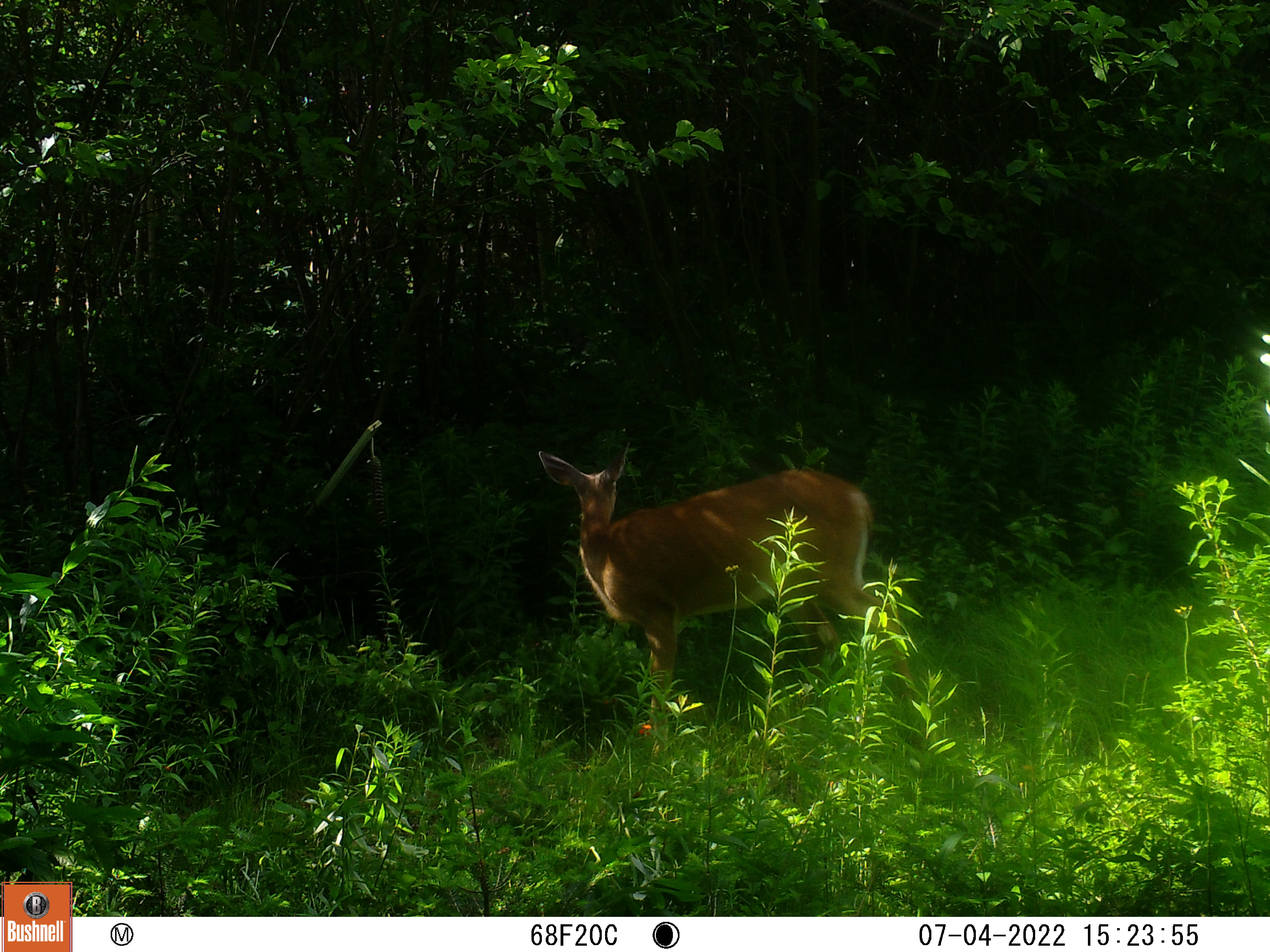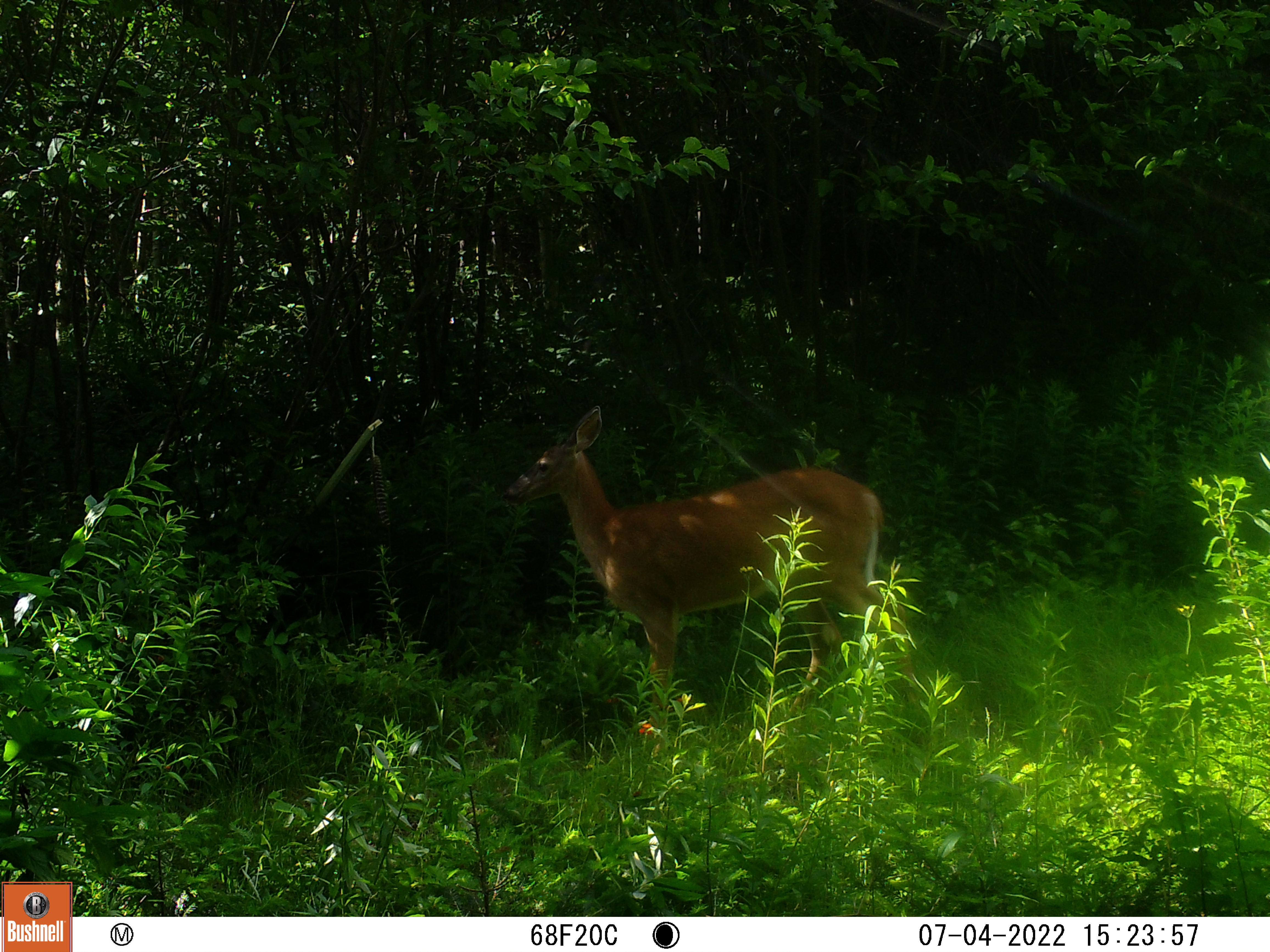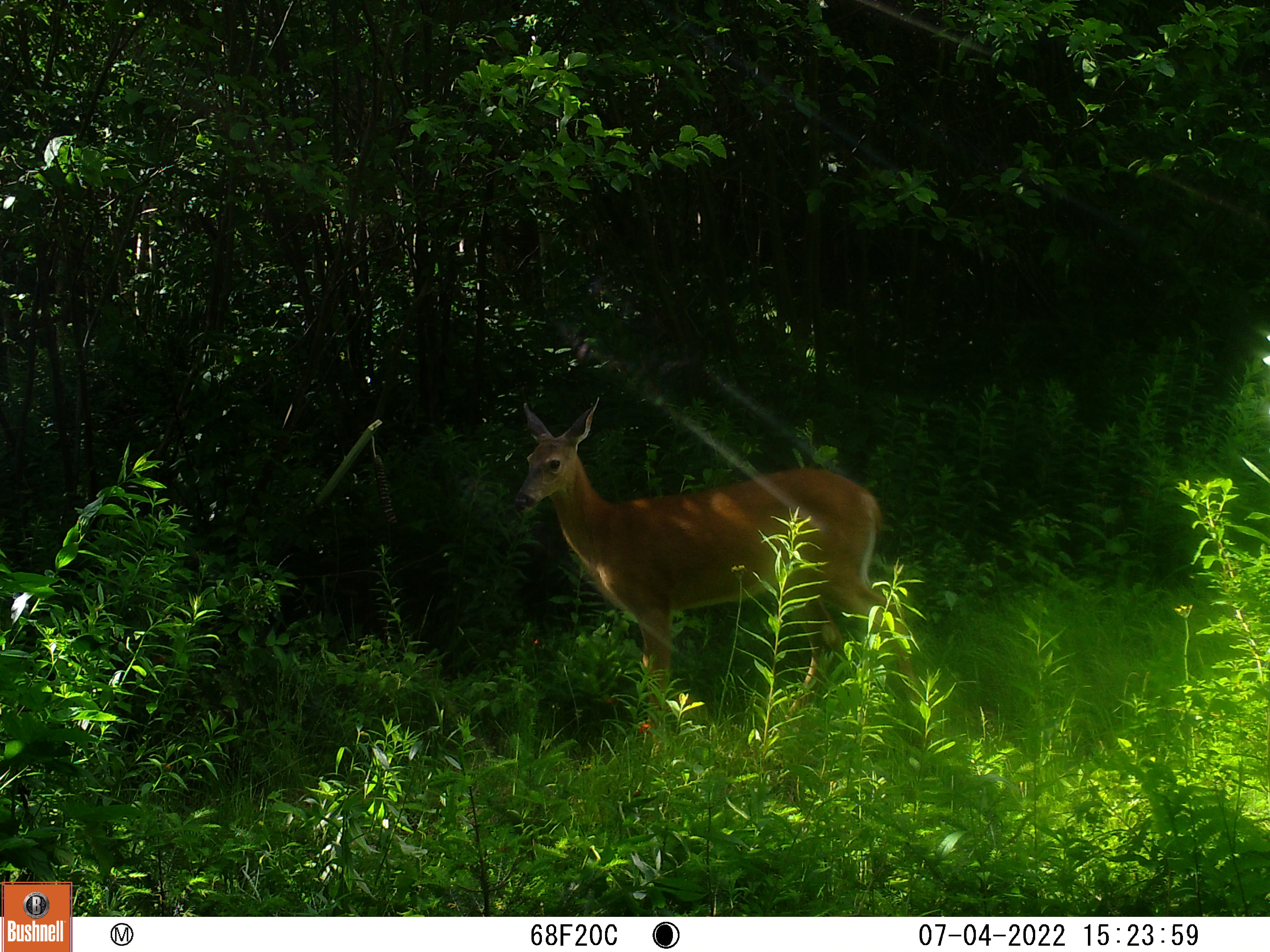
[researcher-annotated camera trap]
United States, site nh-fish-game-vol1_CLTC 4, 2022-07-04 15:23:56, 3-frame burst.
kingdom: Animalia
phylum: Chordata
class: Mammalia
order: Artiodactyla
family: Cervidae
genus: Odocoileus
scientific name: Odocoileus virginianus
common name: white-tailed deer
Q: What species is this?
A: White-tailed deer (Odocoileus virginianus).